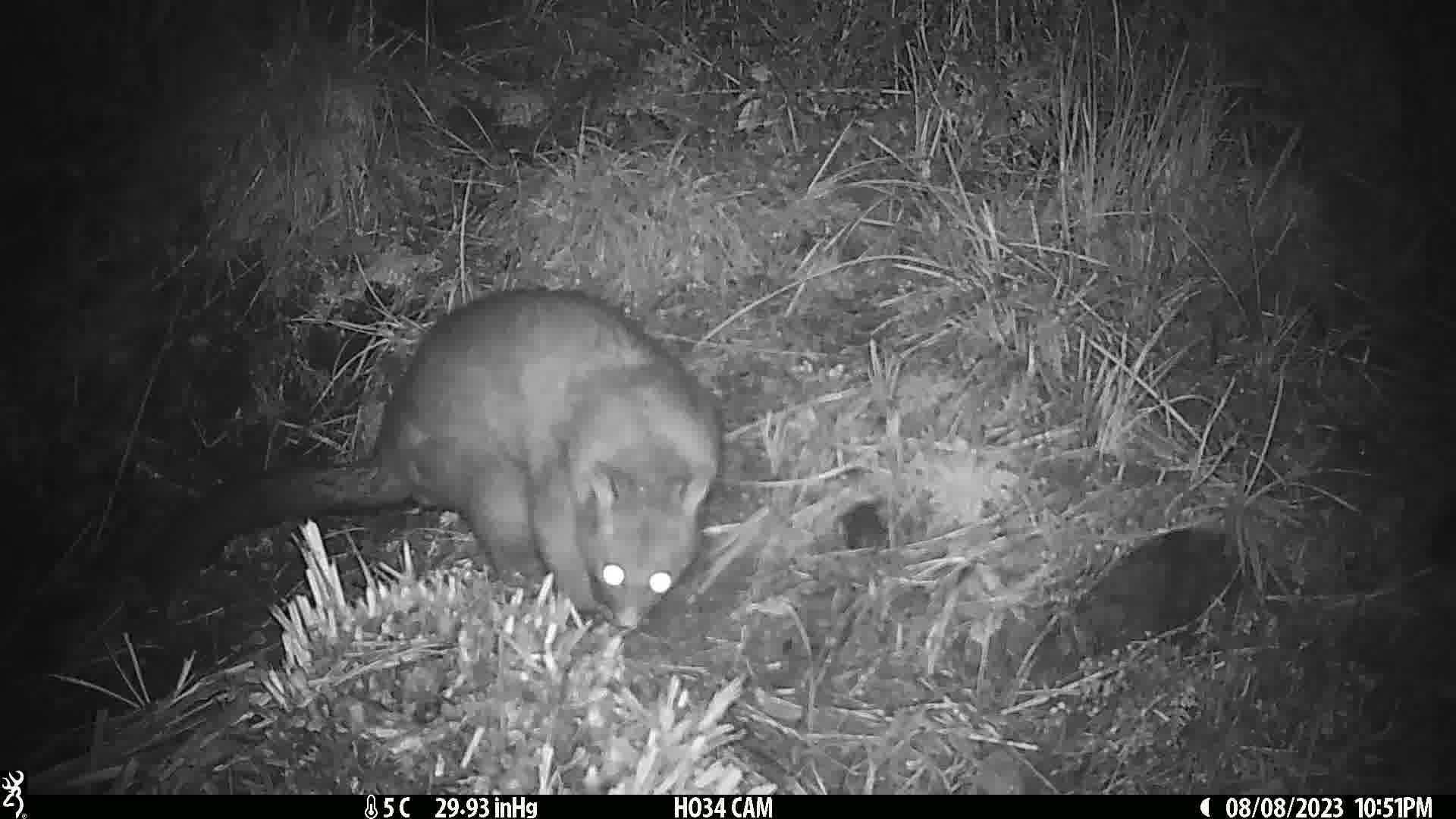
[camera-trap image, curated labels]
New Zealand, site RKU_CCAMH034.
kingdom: Animalia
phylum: Chordata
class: Mammalia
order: Diprotodontia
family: Phalangeridae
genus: Trichosurus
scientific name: Trichosurus vulpecula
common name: common brushtail possum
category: possum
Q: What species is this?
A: Possum (common brushtail possum) (Trichosurus vulpecula).